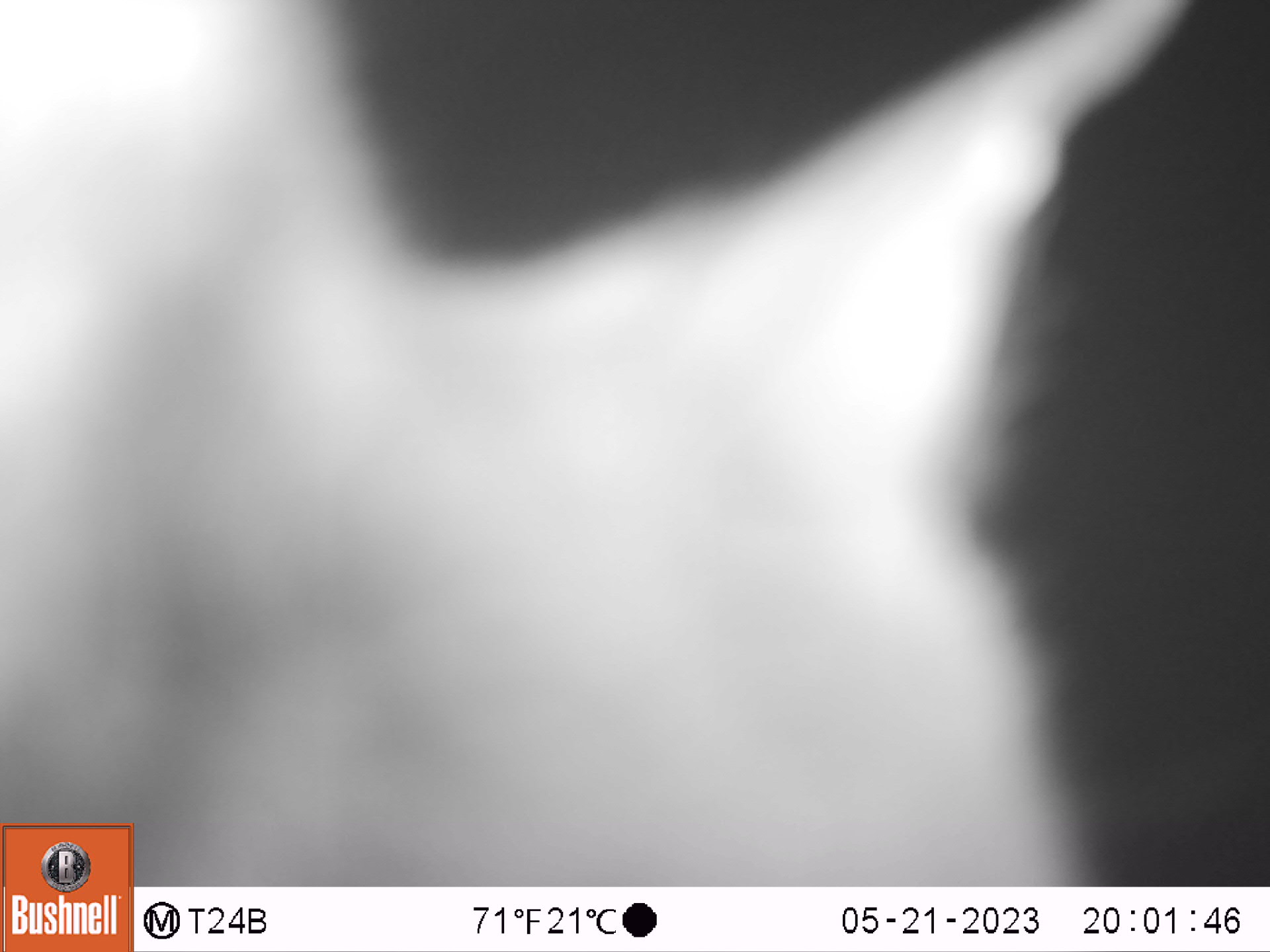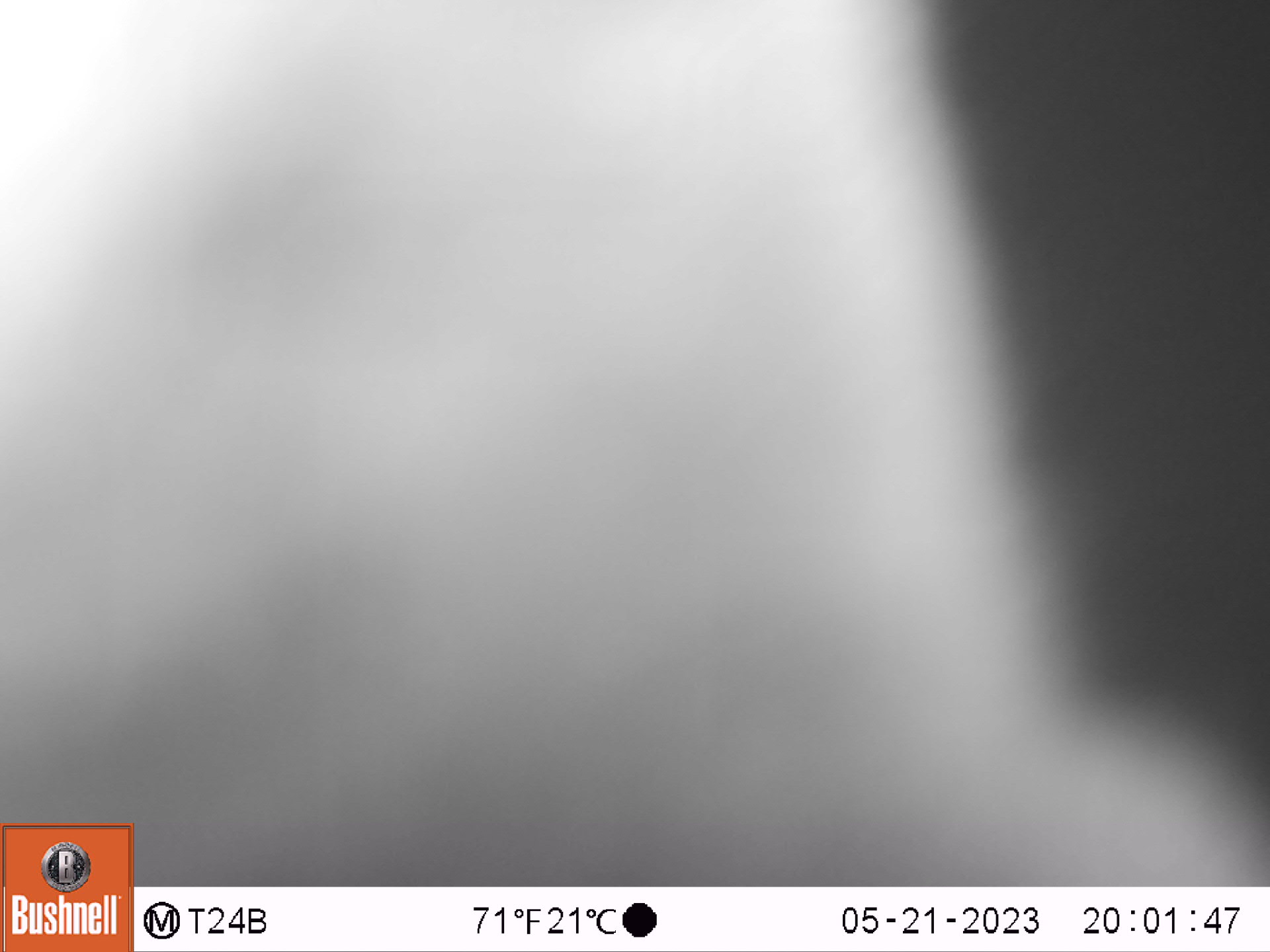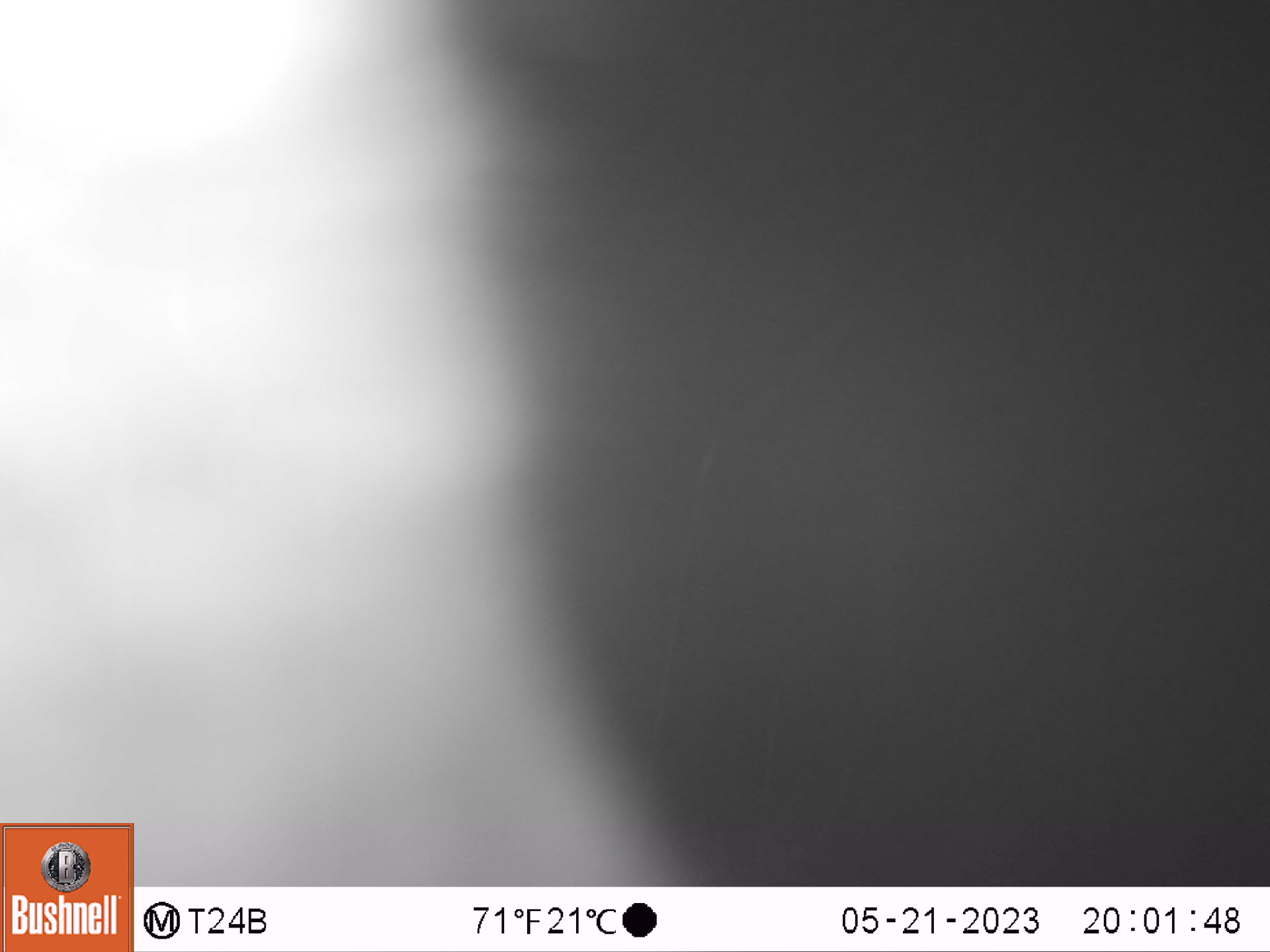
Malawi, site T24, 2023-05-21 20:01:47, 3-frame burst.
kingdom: Animalia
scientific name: Animalia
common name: other animal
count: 1